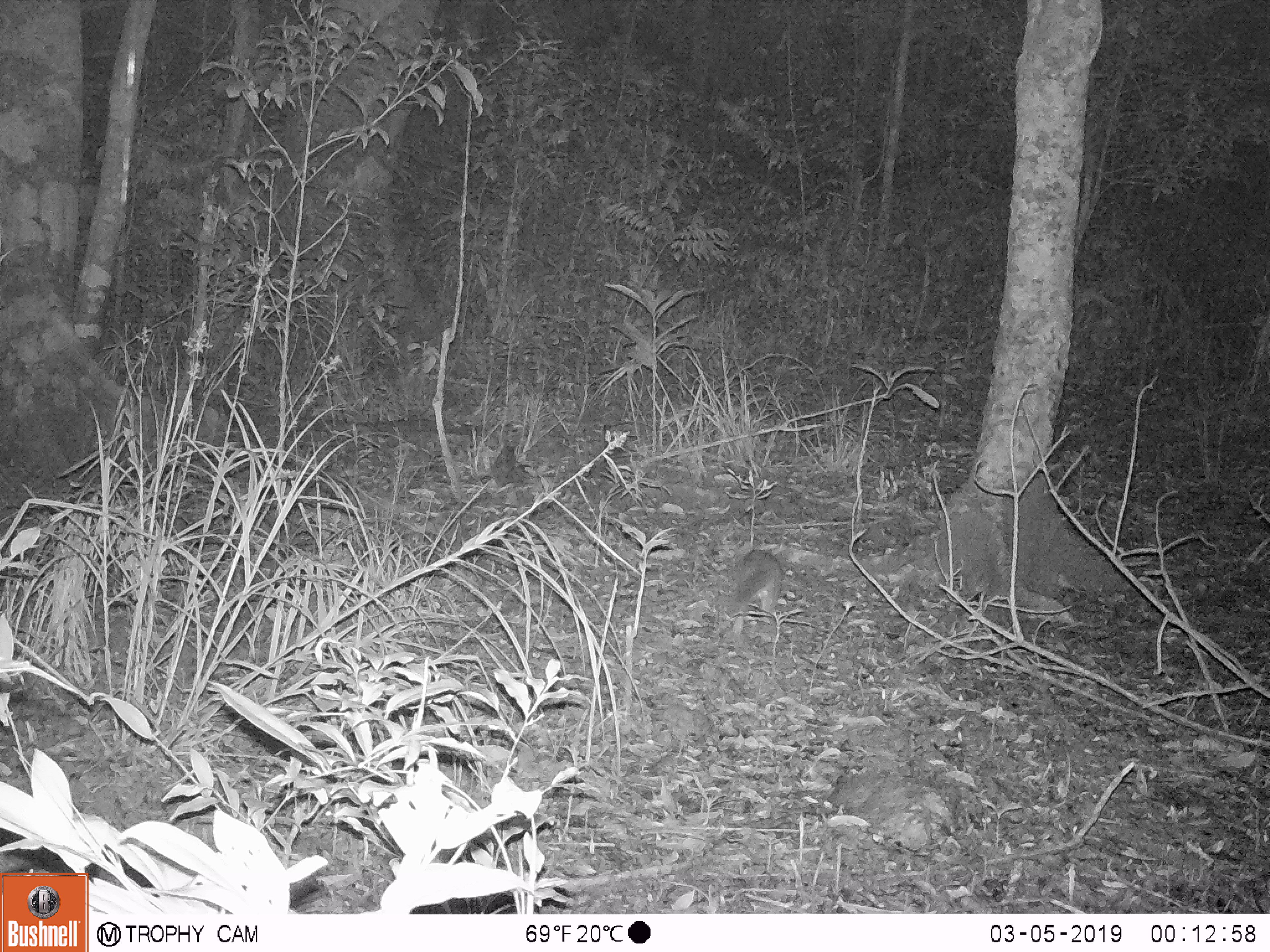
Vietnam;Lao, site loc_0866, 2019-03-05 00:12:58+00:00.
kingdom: Animalia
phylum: Chordata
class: Mammalia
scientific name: Mammalia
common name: mammal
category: unidentified small mammal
Unidentified small mammal (mammal) (Mammalia). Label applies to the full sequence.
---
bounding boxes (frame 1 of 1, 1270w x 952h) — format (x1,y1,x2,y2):
unidentified small mammal: (724,549,784,619)